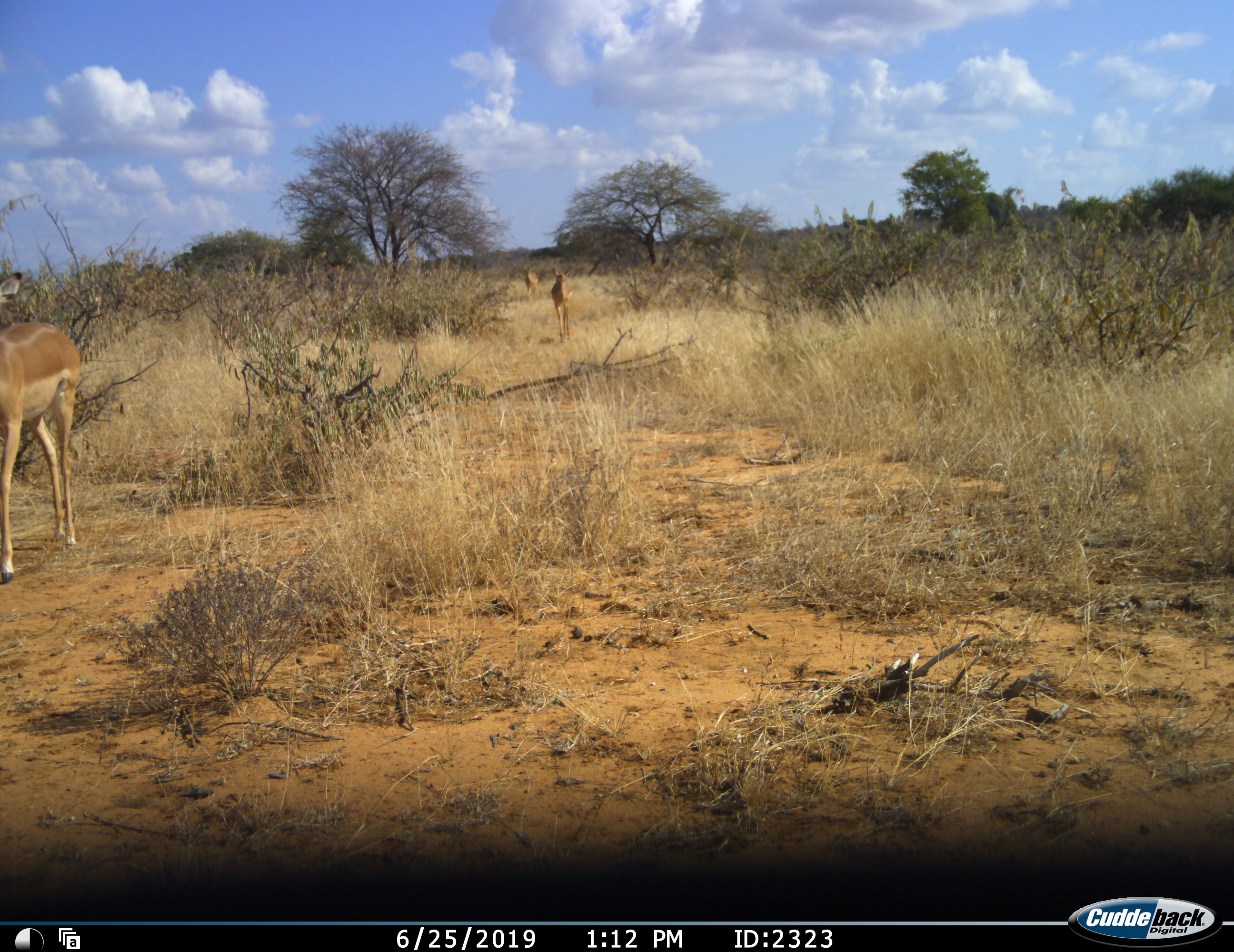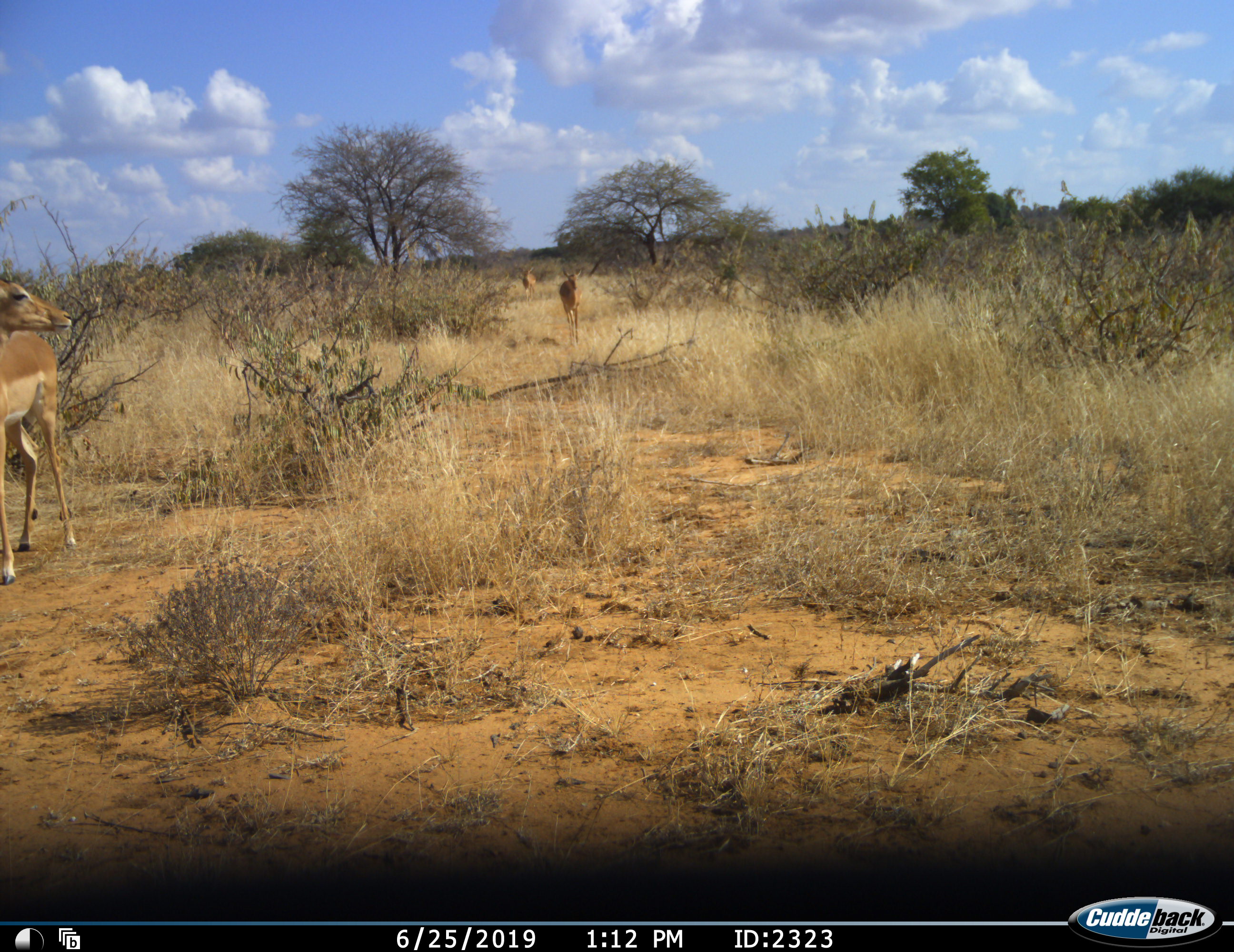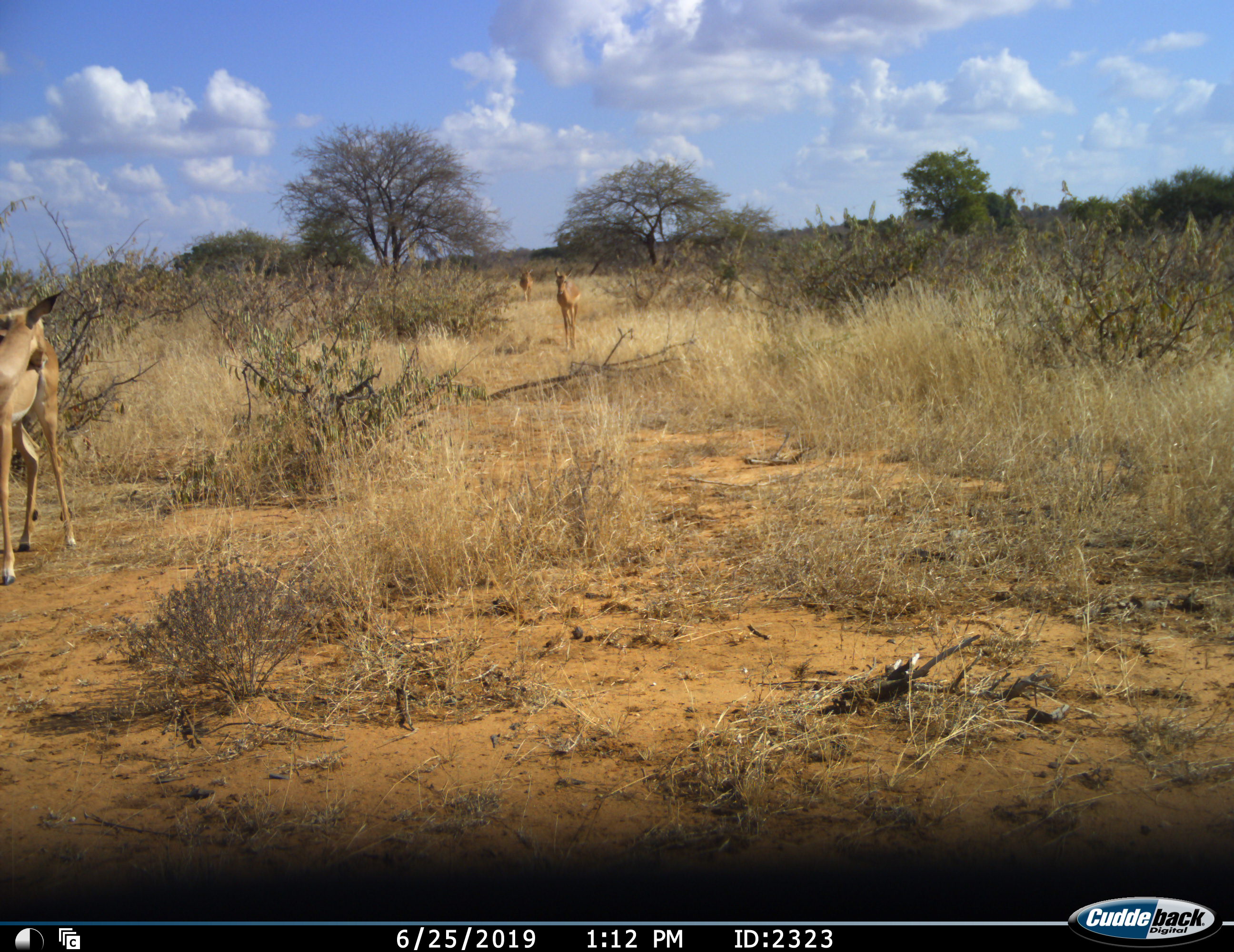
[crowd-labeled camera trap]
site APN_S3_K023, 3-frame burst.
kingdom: Animalia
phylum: Chordata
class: Mammalia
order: Artiodactyla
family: Bovidae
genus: Aepyceros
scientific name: Aepyceros melampus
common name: impala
Impala (Aepyceros melampus), count 3. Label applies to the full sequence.